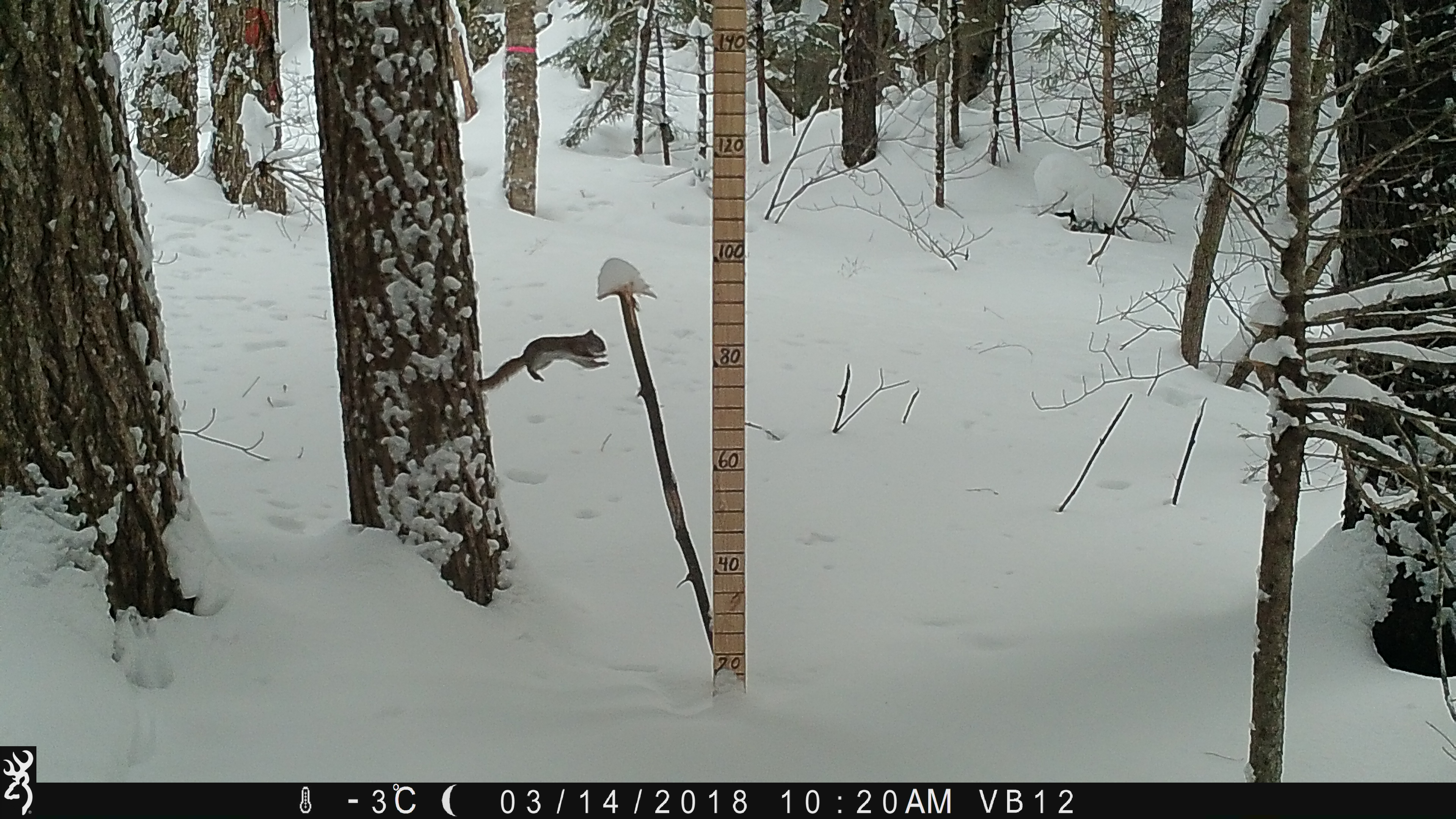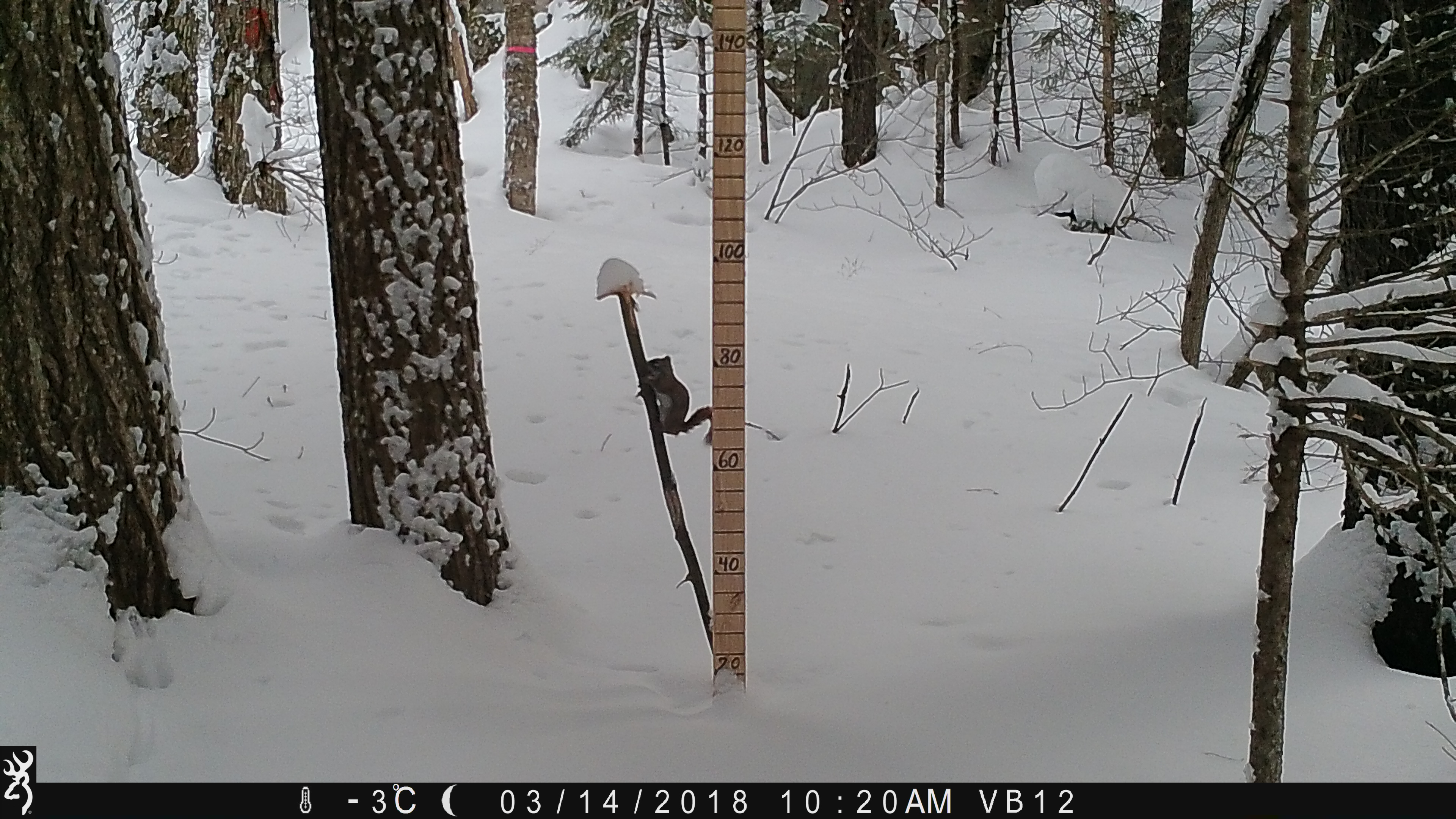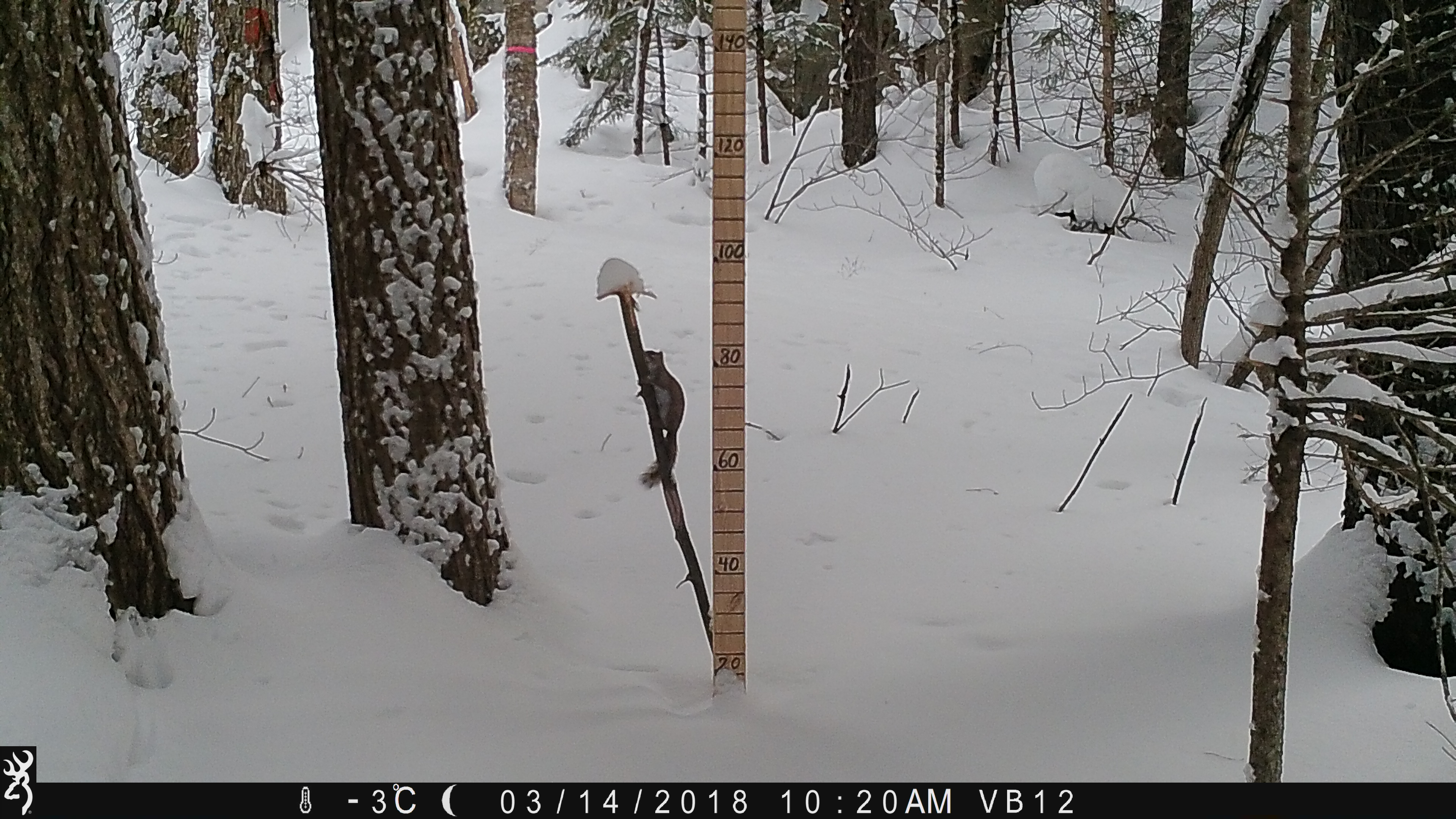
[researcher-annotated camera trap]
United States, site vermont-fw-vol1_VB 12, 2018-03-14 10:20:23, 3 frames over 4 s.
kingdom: Animalia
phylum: Chordata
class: Mammalia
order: Rodentia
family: Sciuridae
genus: Tamiasciurus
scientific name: Tamiasciurus hudsonicus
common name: red squirrel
Red squirrel (Tamiasciurus hudsonicus).